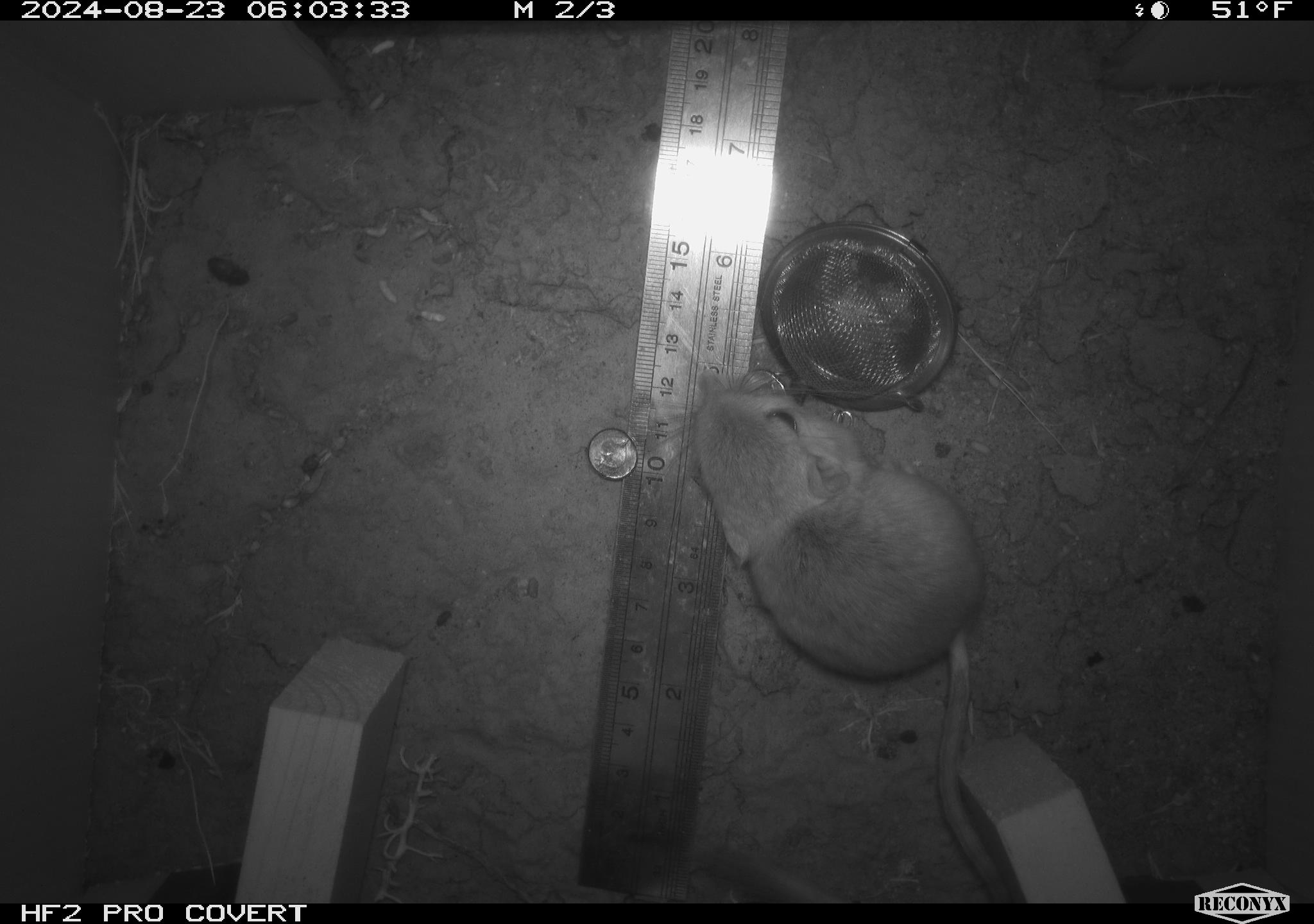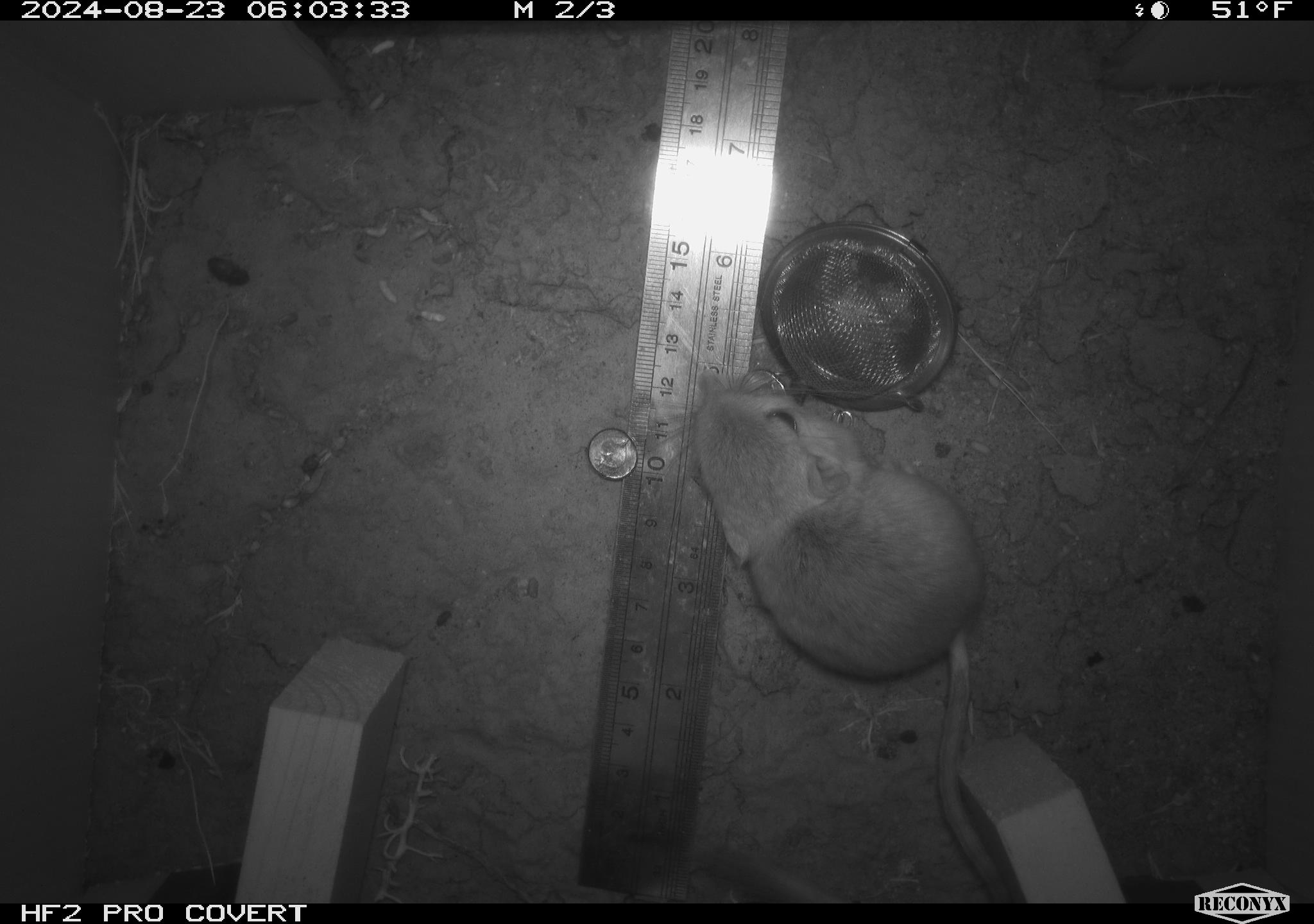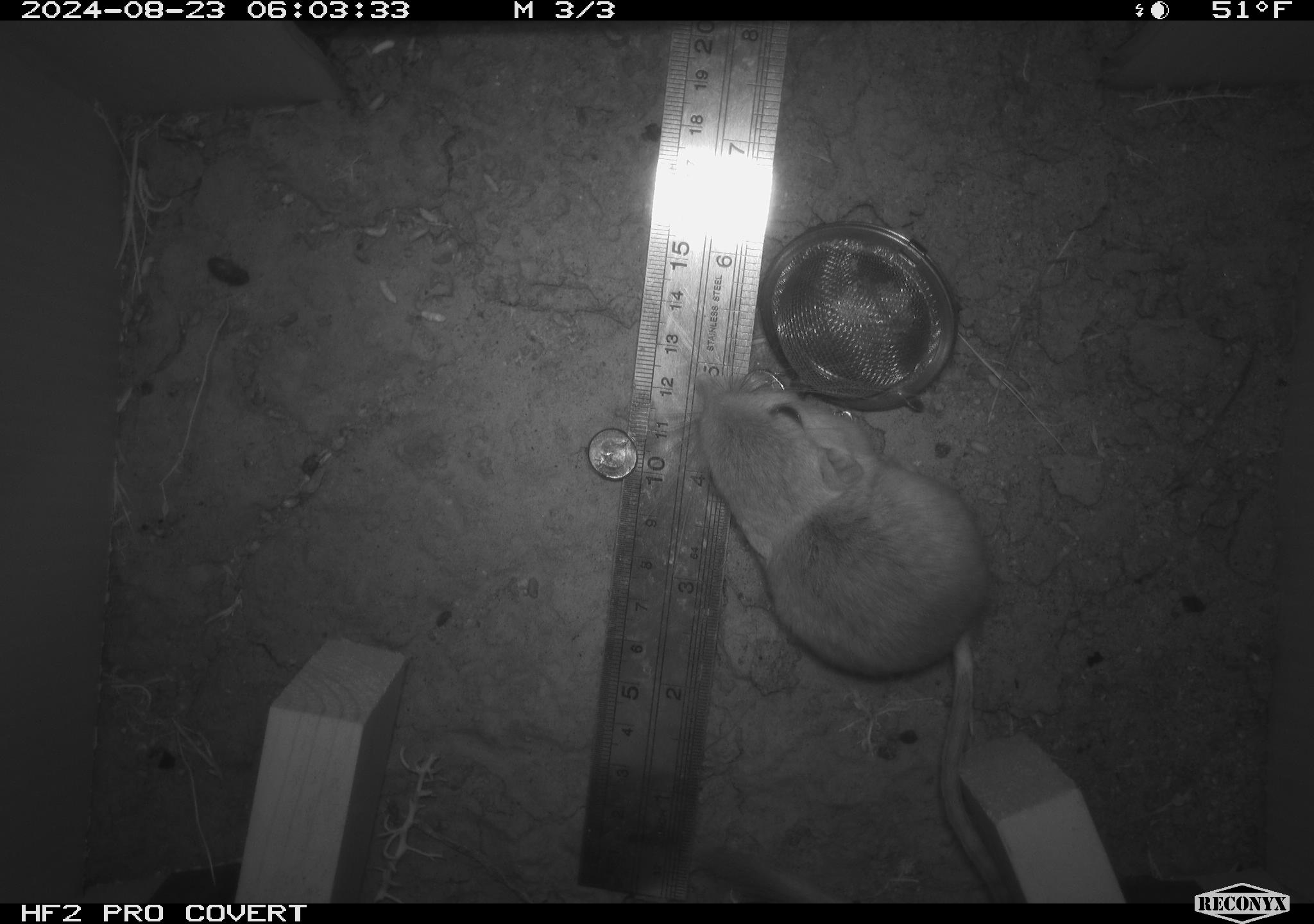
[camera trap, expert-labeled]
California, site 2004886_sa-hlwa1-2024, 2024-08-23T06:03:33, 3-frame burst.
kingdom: Animalia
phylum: Chordata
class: Mammalia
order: Rodentia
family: Heteromyidae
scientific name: Heteromyidae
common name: kangaroo rats and pocket mice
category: heteromyidae family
Heteromyidae family (kangaroo rats and pocket mice) (Heteromyidae).